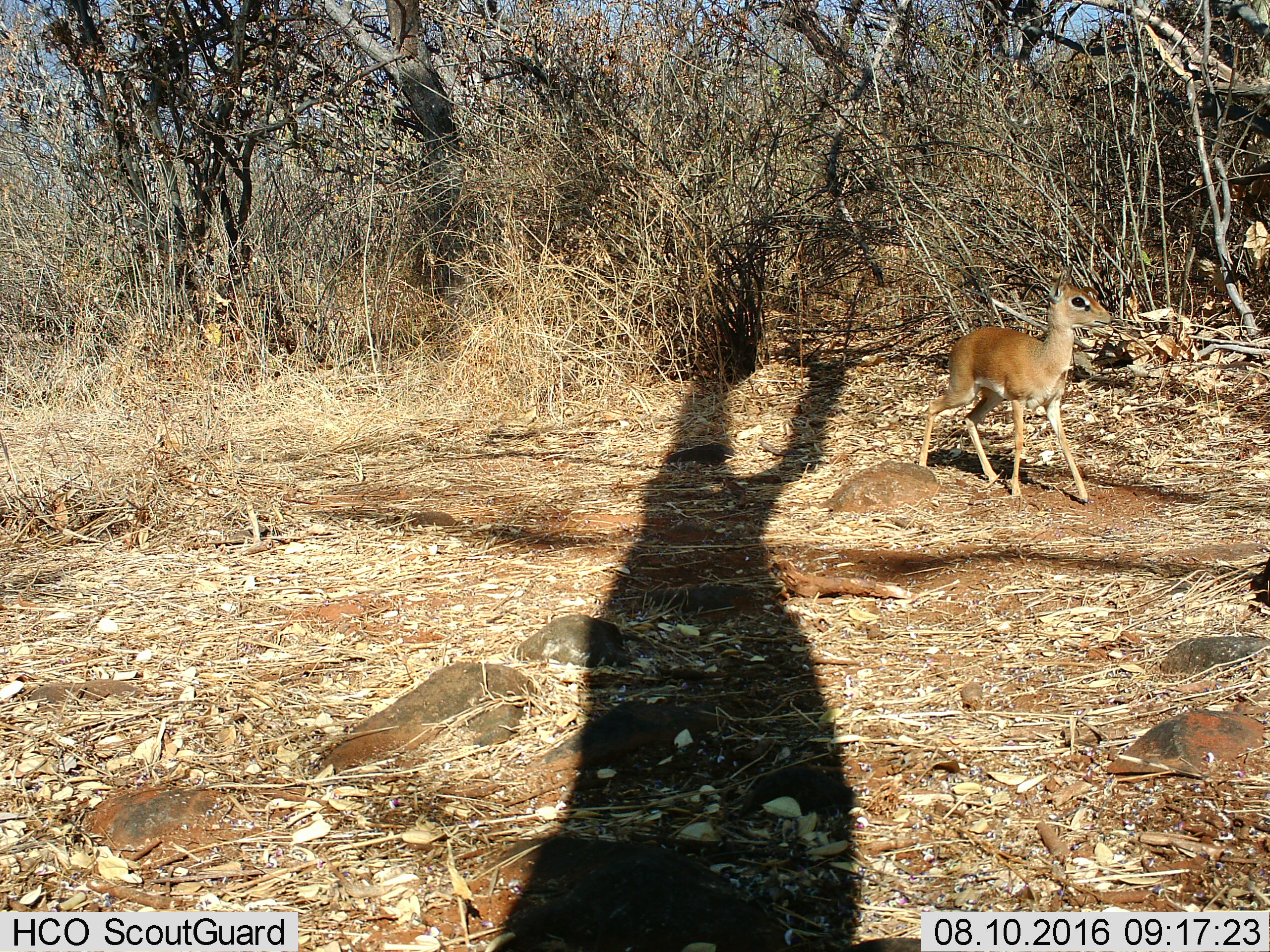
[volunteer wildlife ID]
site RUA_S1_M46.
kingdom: Animalia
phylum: Chordata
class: Mammalia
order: Artiodactyla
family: Bovidae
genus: Madoqua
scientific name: Madoqua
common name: dik-dik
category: dikdik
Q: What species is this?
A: Dikdik (dik-dik) (Madoqua).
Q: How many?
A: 1.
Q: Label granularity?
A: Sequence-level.